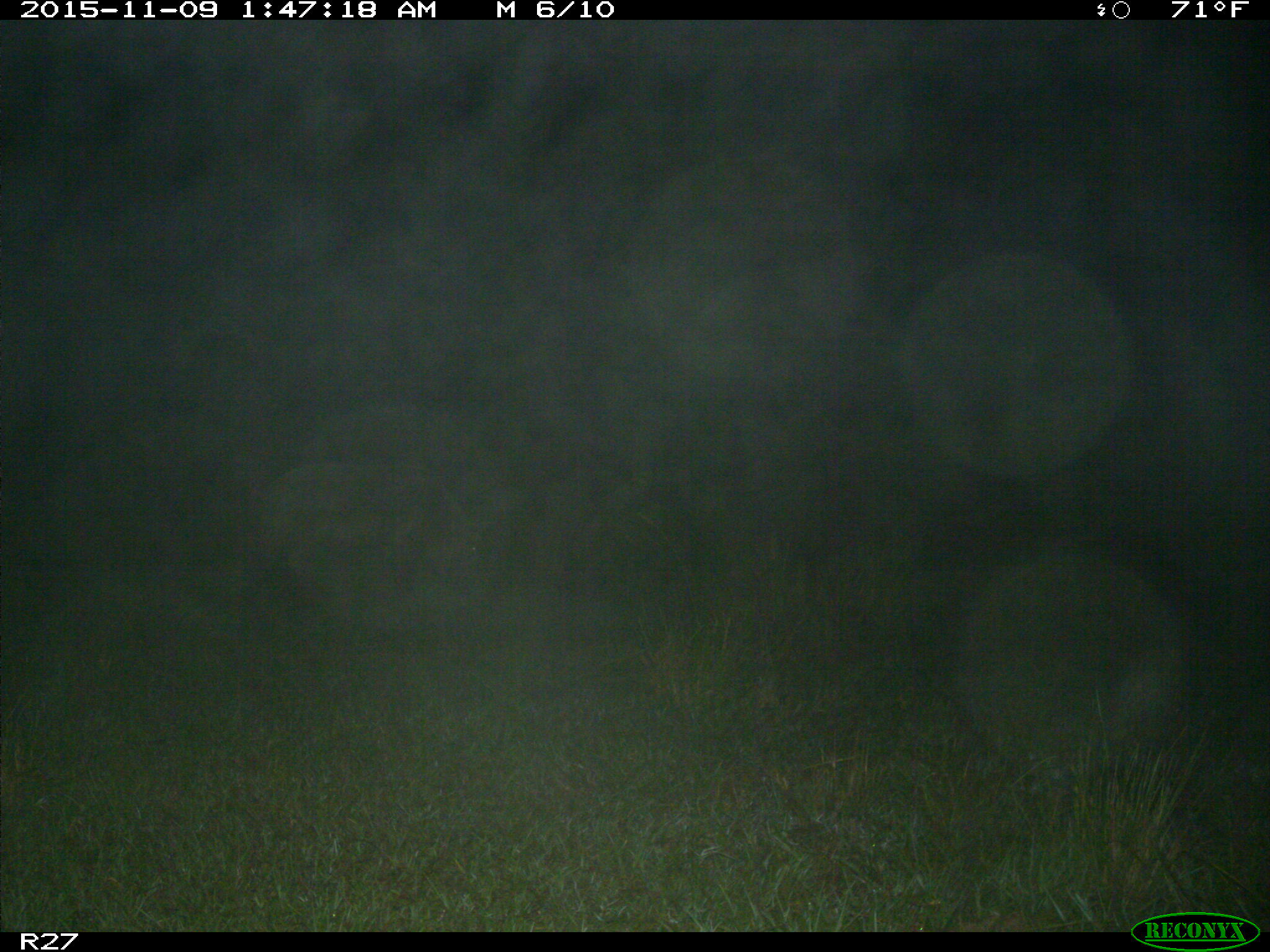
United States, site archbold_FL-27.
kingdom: Animalia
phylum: Chordata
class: Mammalia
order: Artiodactyla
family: Suidae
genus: Sus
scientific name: Sus scrofa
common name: wild boar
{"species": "Sus scrofa (wild boar)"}